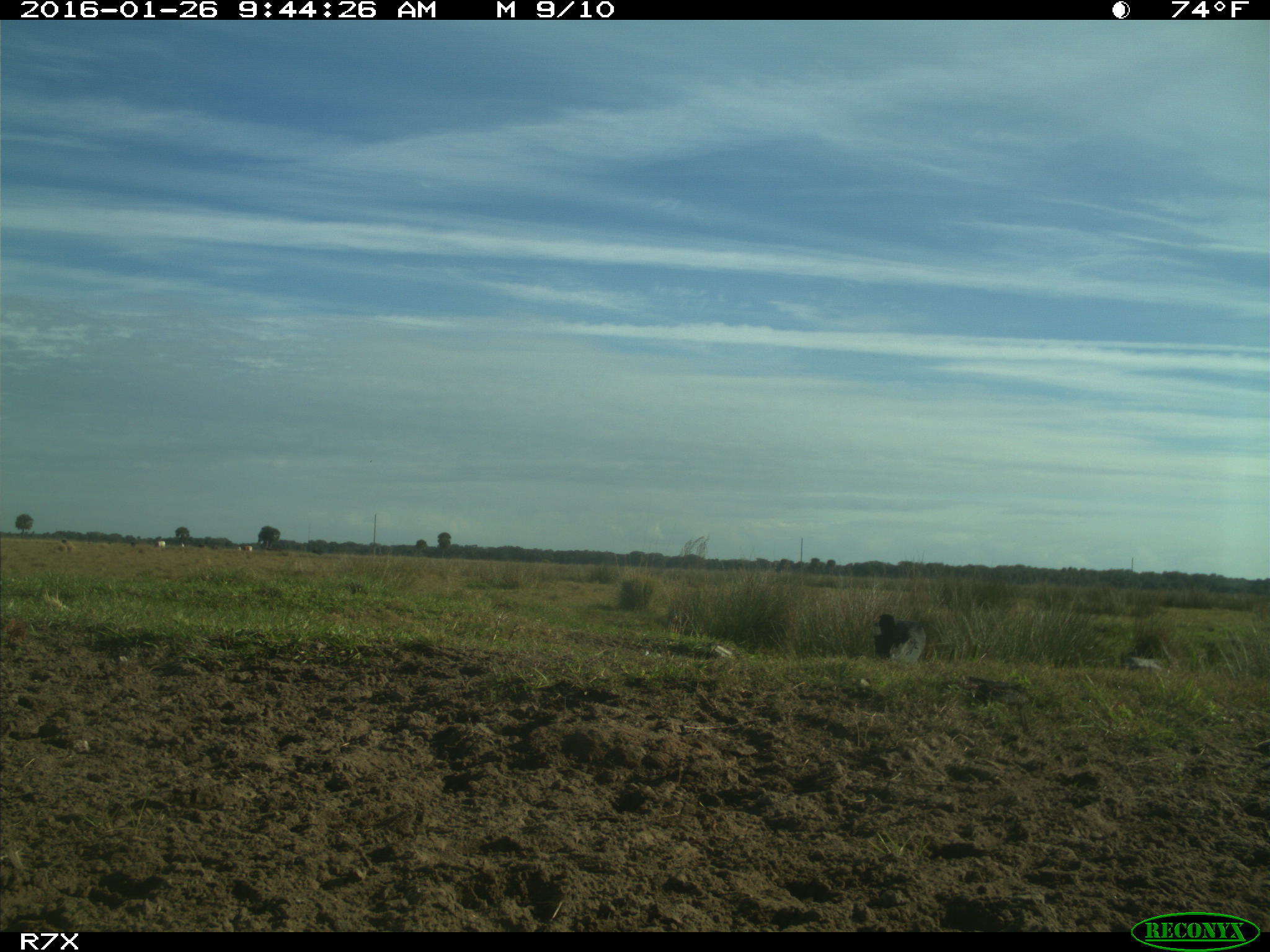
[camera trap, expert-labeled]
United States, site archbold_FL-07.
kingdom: Animalia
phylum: Chordata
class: Aves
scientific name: Aves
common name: birds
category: unidentified bird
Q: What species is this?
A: Unidentified bird (birds) (Aves).